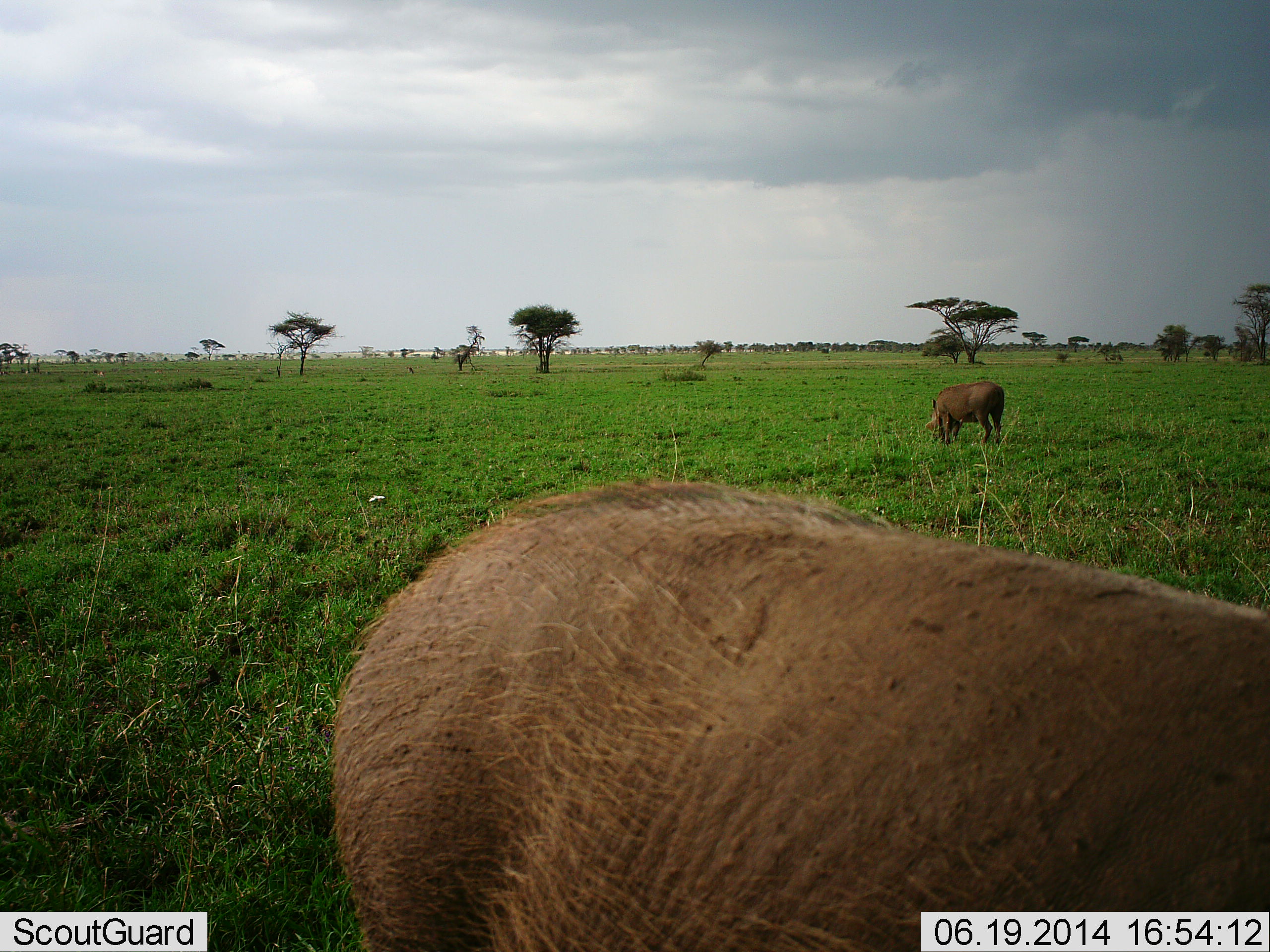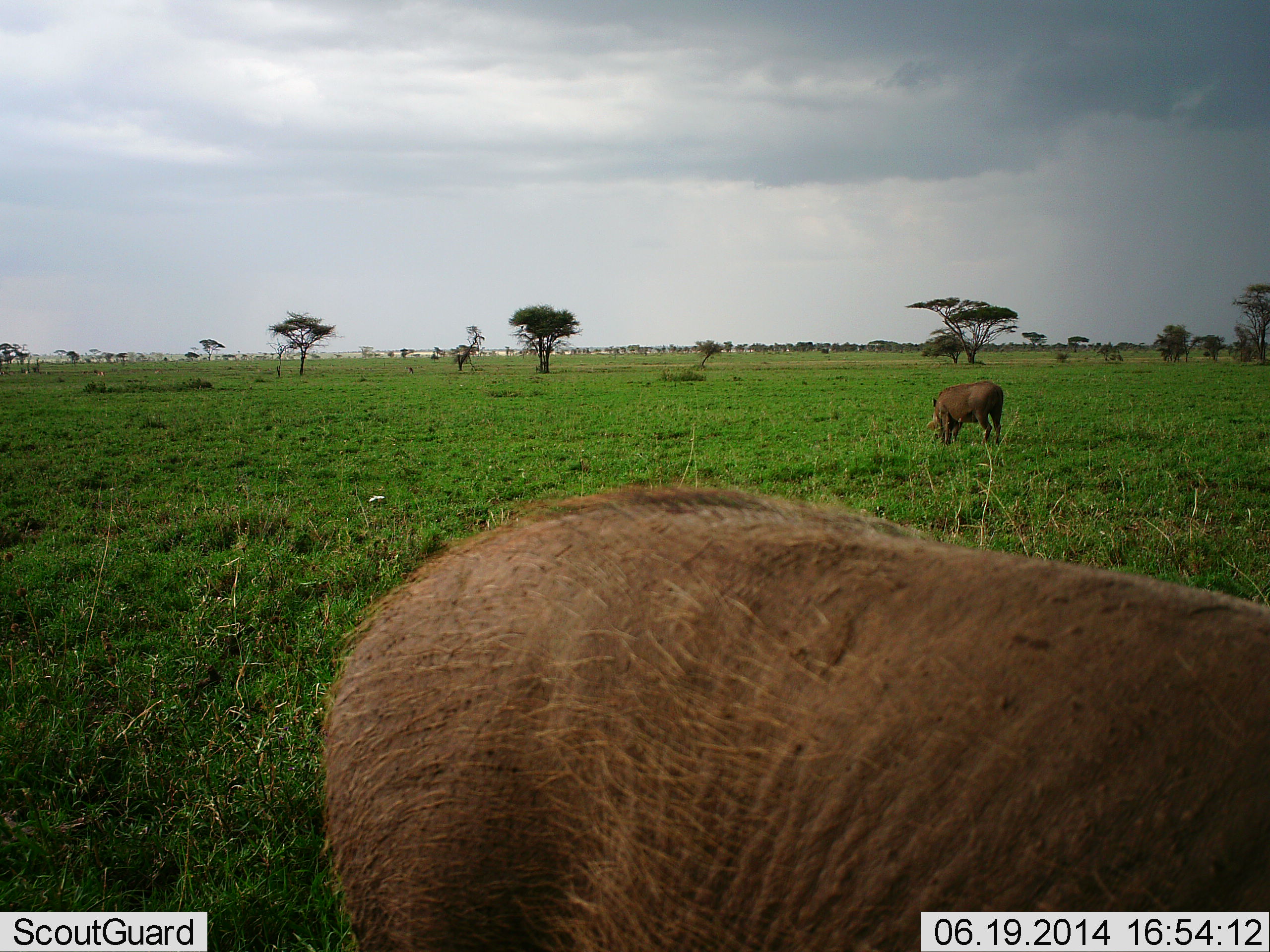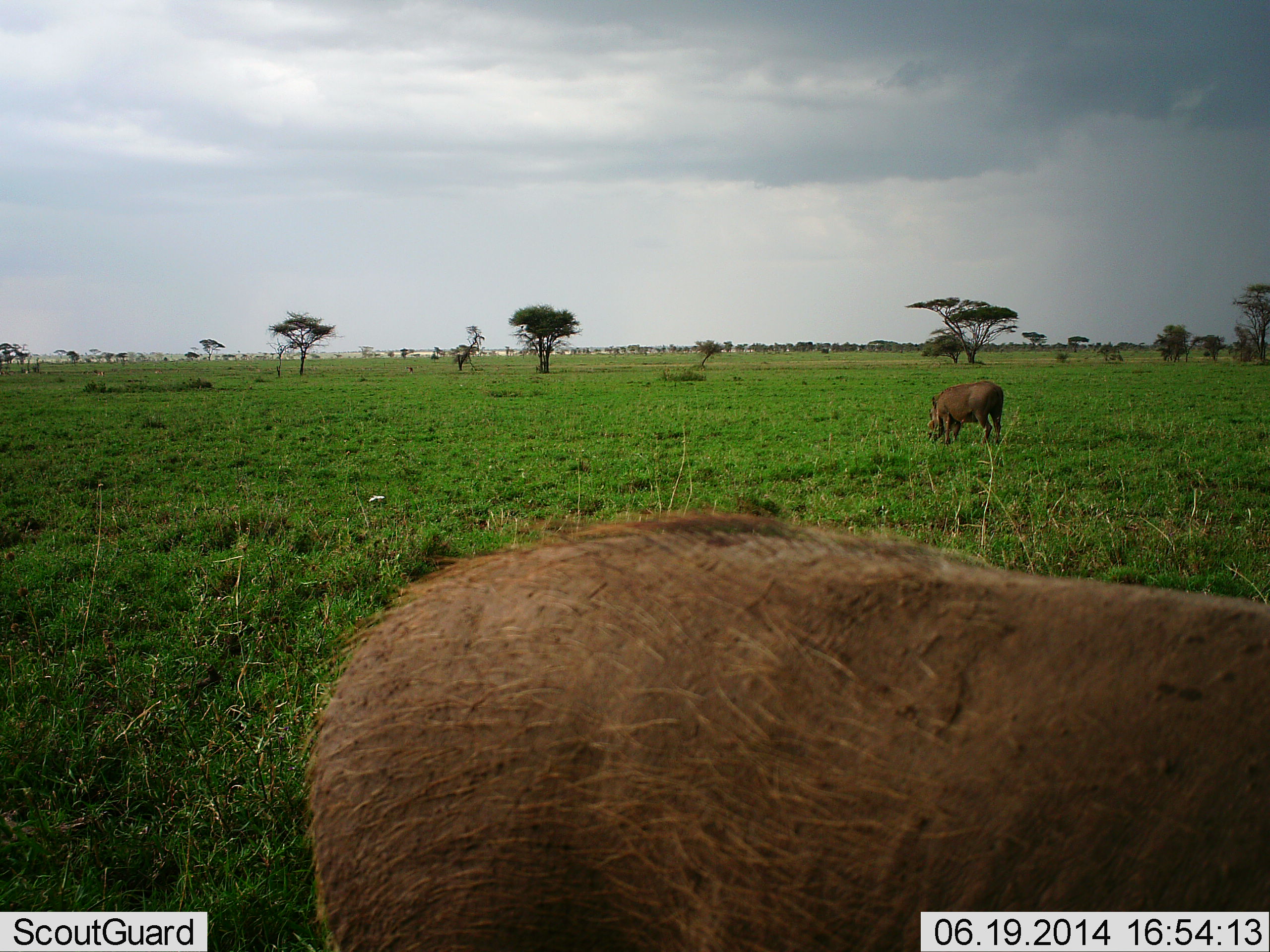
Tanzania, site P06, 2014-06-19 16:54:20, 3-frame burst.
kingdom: Animalia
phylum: Chordata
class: Mammalia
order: Artiodactyla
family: Suidae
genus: Phacochoerus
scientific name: Phacochoerus africanus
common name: warthog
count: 2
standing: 40%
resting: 0%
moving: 0%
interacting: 0%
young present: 0%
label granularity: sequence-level